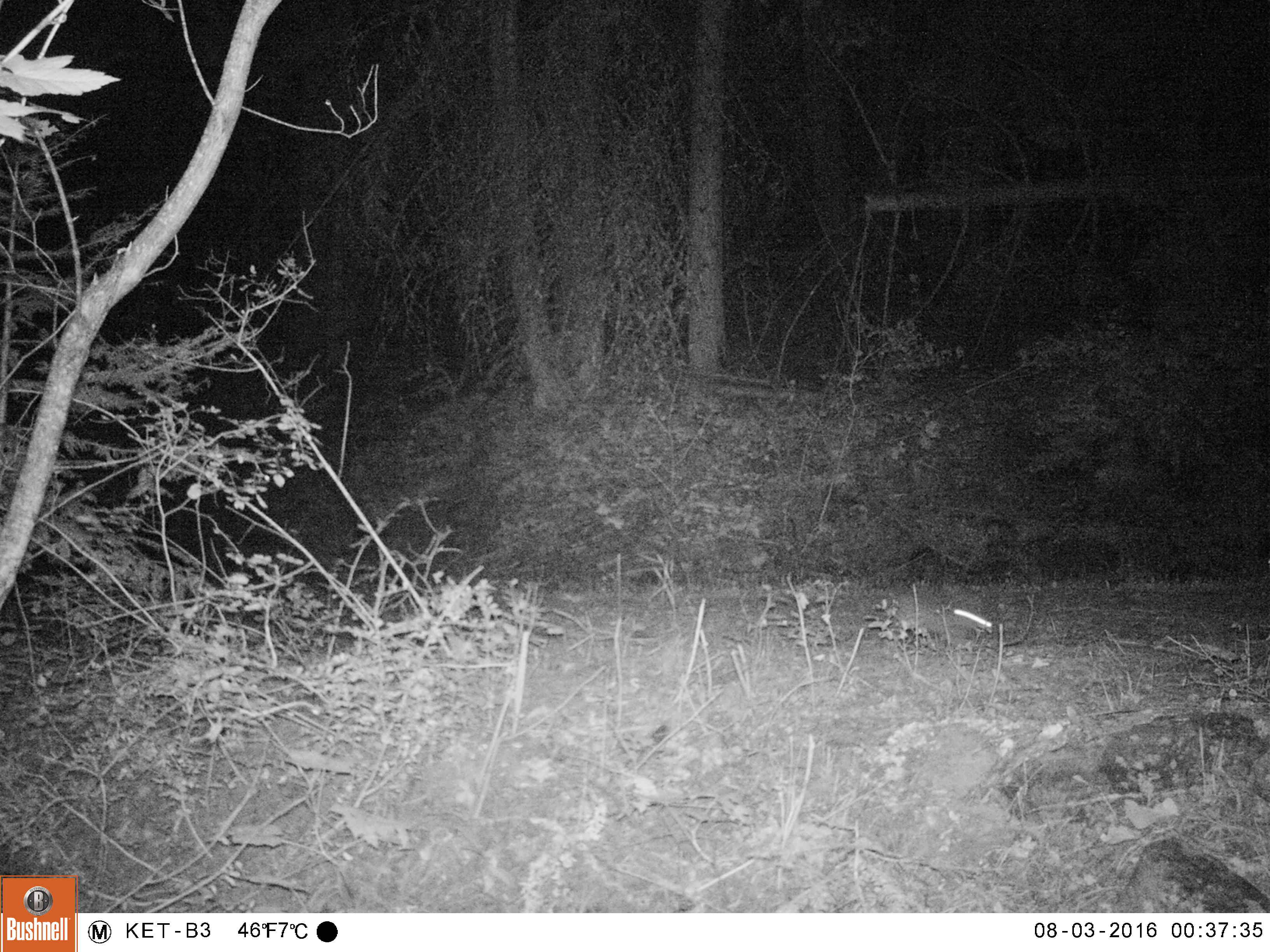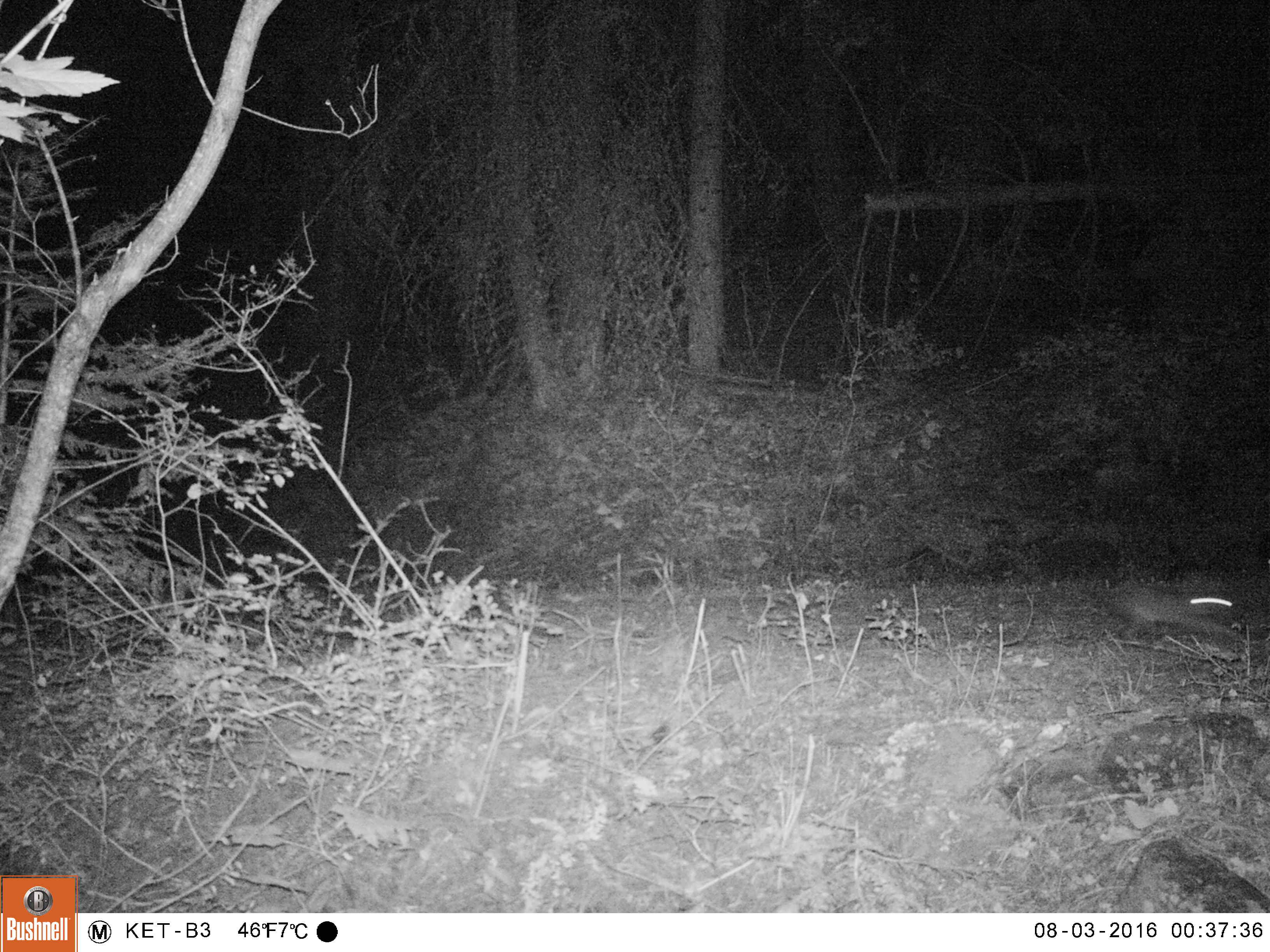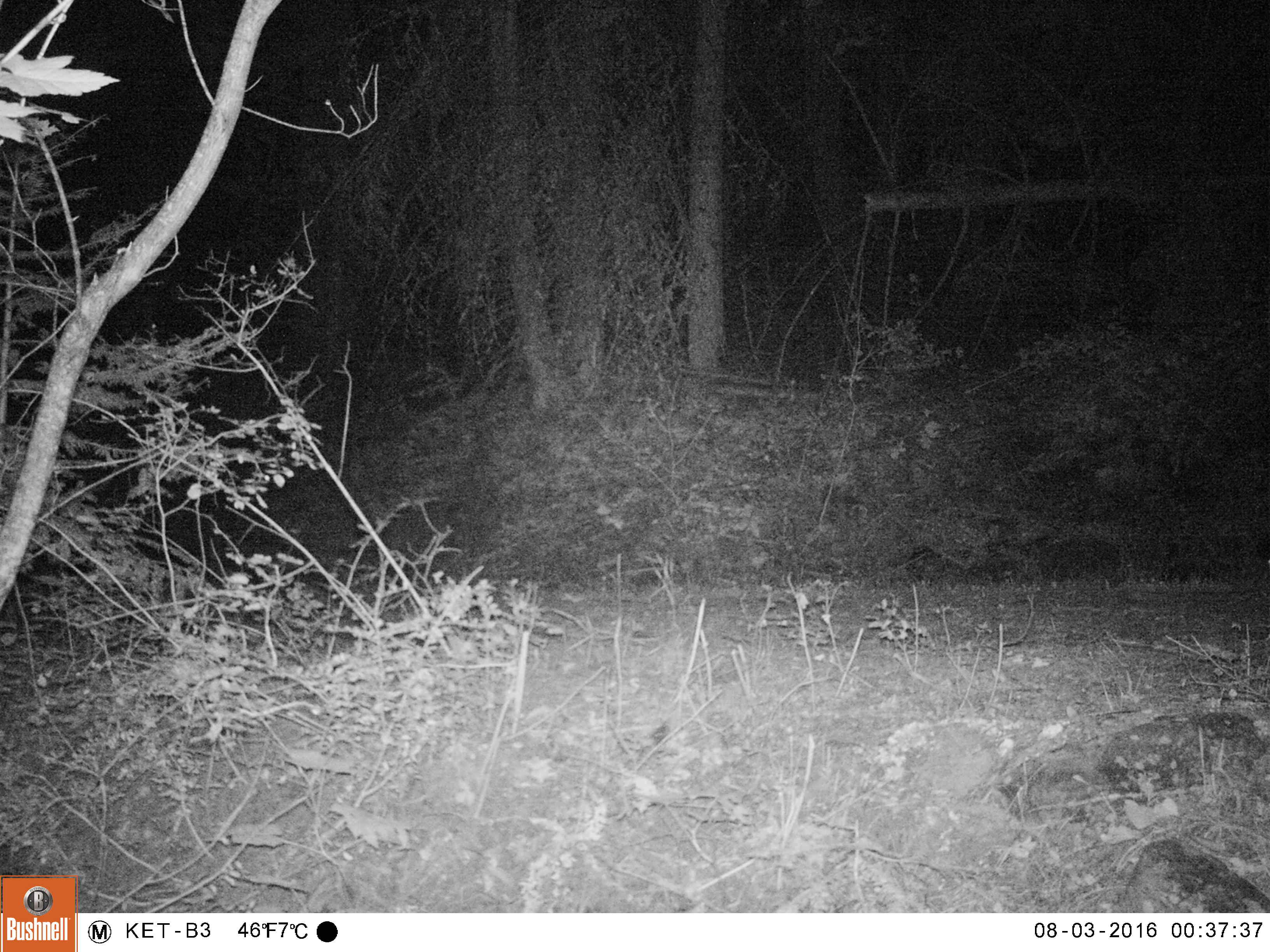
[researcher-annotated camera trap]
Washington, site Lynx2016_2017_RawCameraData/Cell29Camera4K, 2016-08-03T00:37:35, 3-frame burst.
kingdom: Animalia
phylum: Chordata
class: Mammalia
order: Lagomorpha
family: Leporidae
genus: Lepus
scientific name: Lepus americanus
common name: snowshoe hare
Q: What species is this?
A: Lepus americanus (snowshoe hare).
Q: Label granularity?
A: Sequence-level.